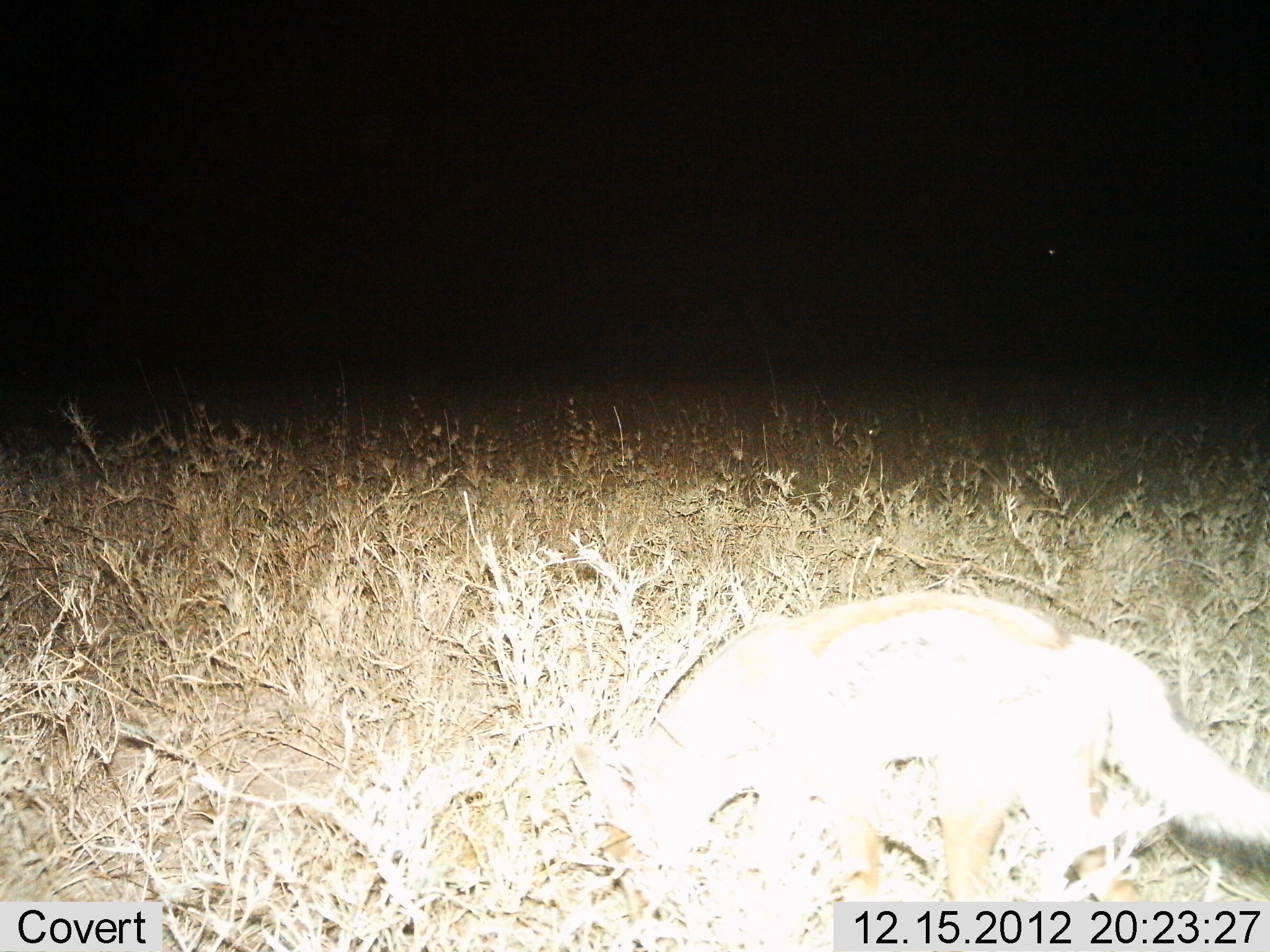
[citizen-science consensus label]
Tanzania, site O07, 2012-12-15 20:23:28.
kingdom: Animalia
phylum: Chordata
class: Mammalia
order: Carnivora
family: Canidae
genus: Otocyon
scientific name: Otocyon megalotis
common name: bat-eared fox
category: batearedfox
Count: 1.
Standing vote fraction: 67%.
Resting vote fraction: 0%.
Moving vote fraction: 33%.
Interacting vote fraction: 0%.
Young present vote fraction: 0%.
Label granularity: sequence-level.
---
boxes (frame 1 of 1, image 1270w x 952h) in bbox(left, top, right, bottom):
animal: bbox(572, 594, 1270, 901)